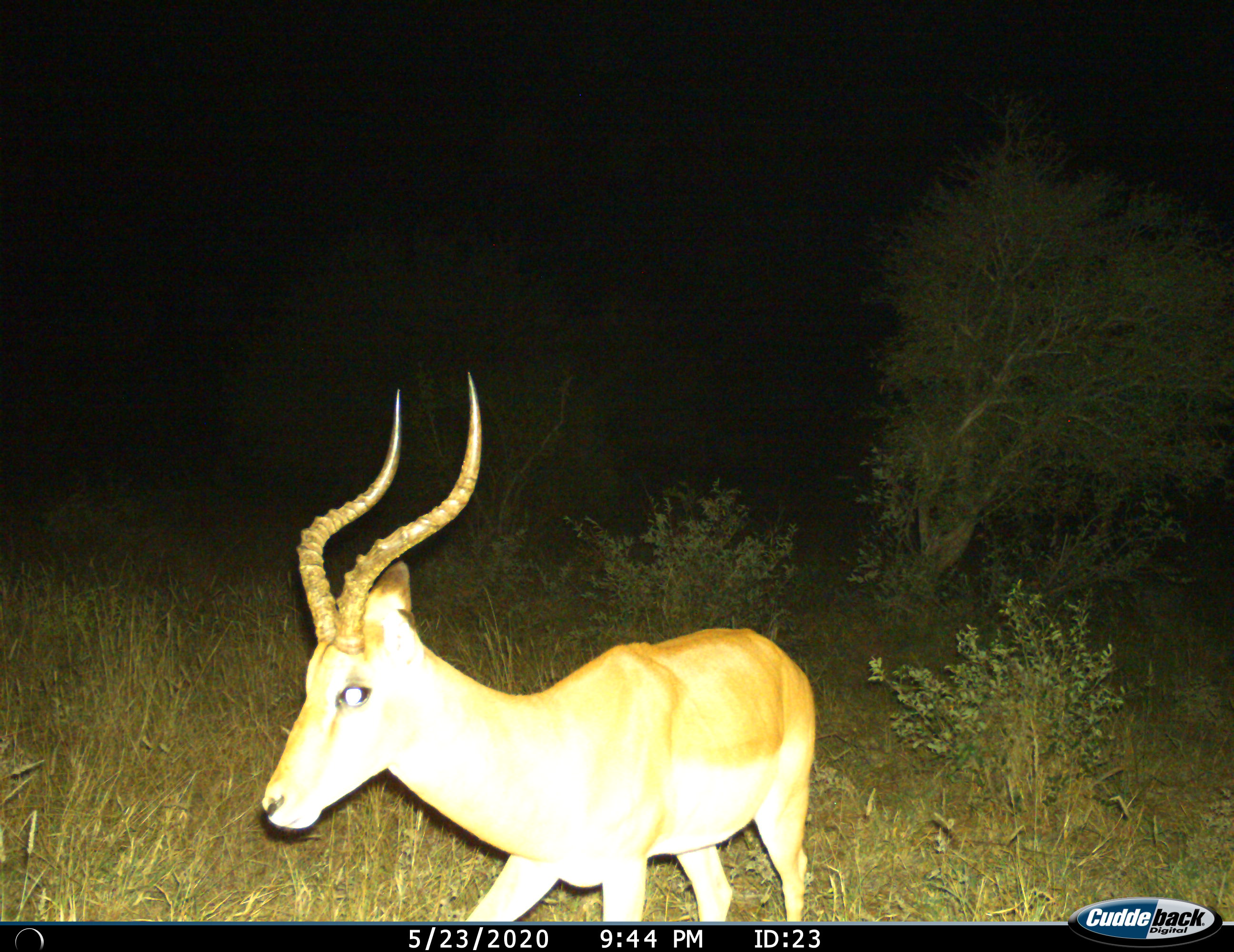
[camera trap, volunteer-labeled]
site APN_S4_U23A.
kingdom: Animalia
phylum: Chordata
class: Mammalia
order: Artiodactyla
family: Bovidae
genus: Aepyceros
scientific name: Aepyceros melampus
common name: impala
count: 1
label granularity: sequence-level